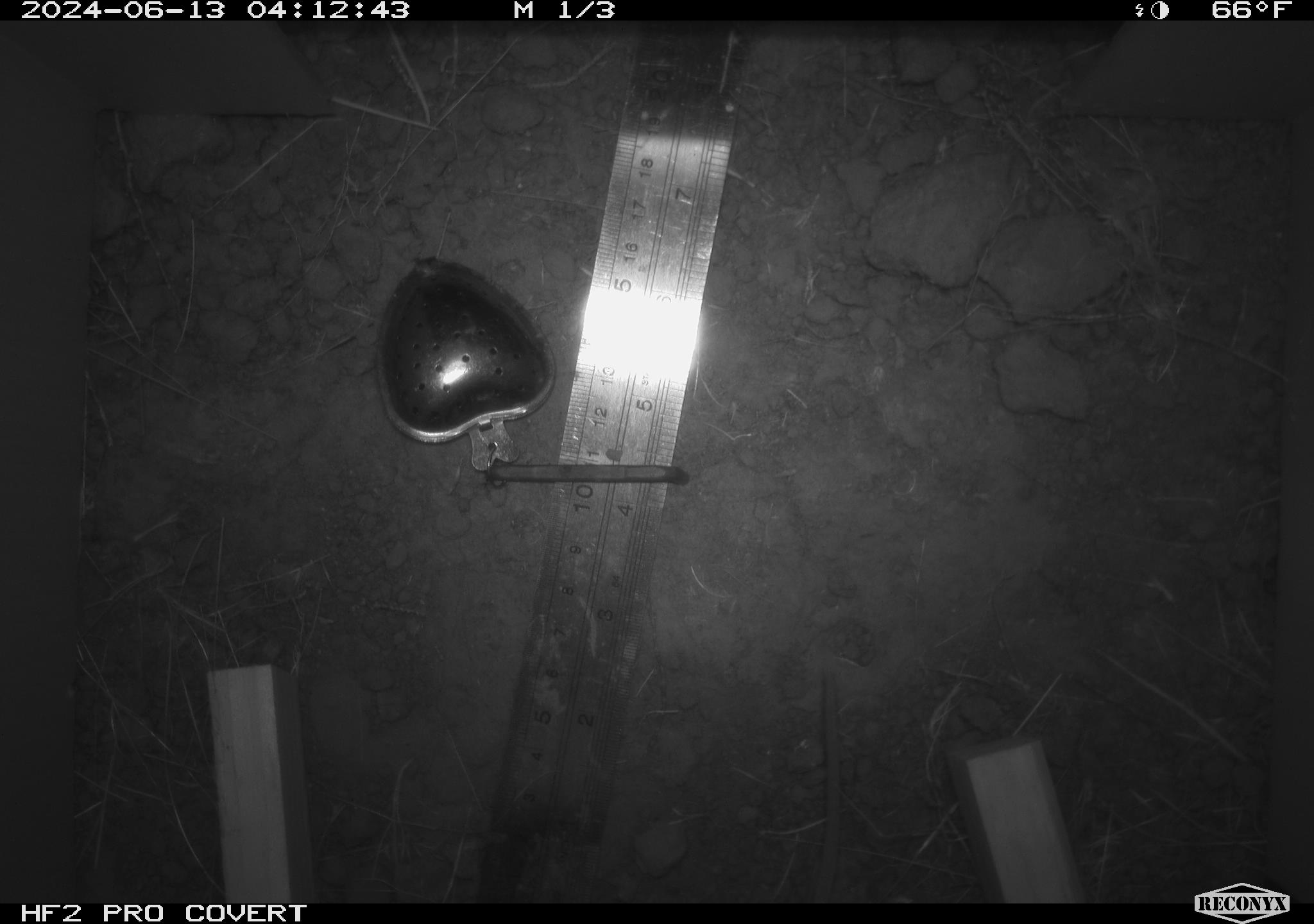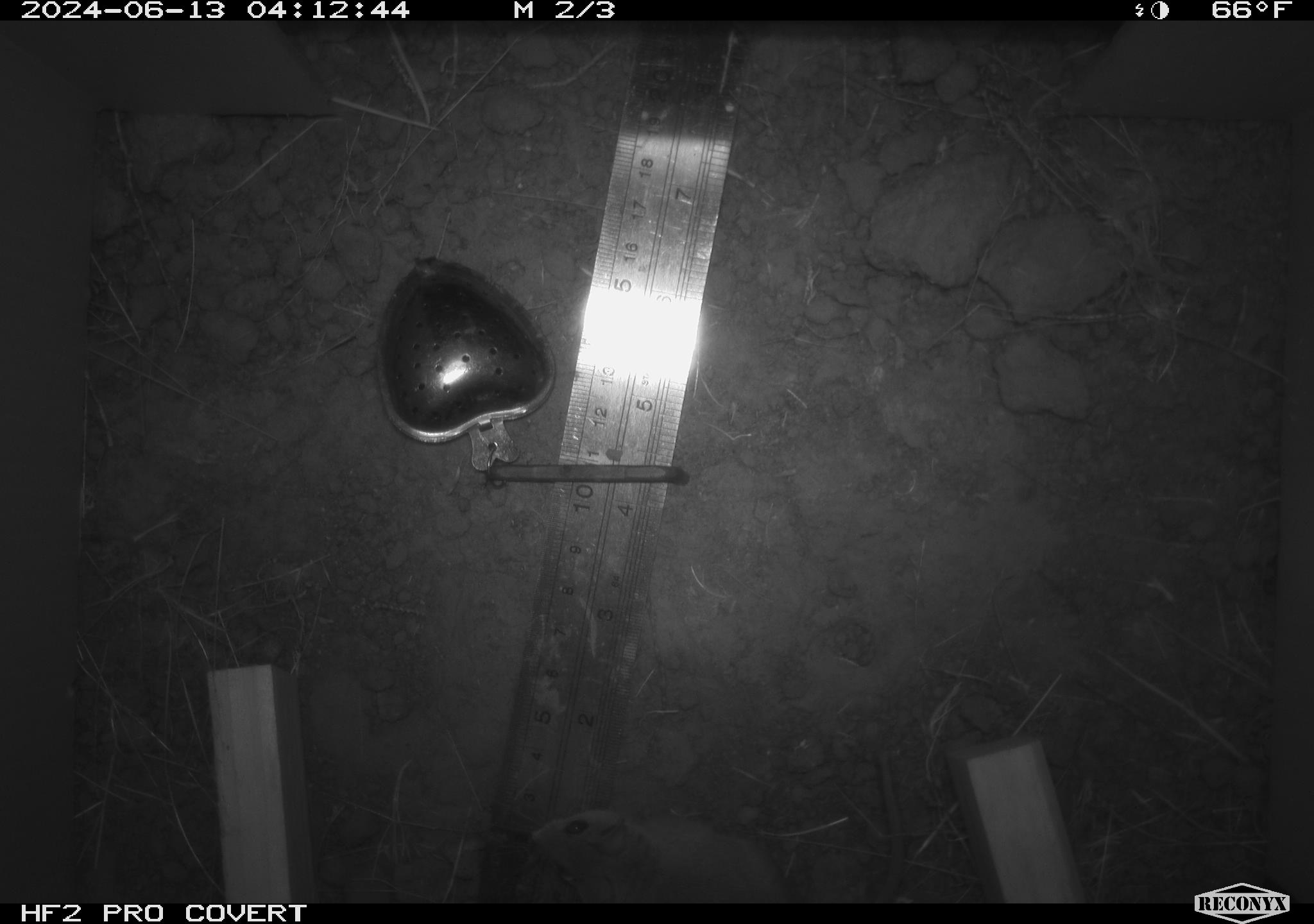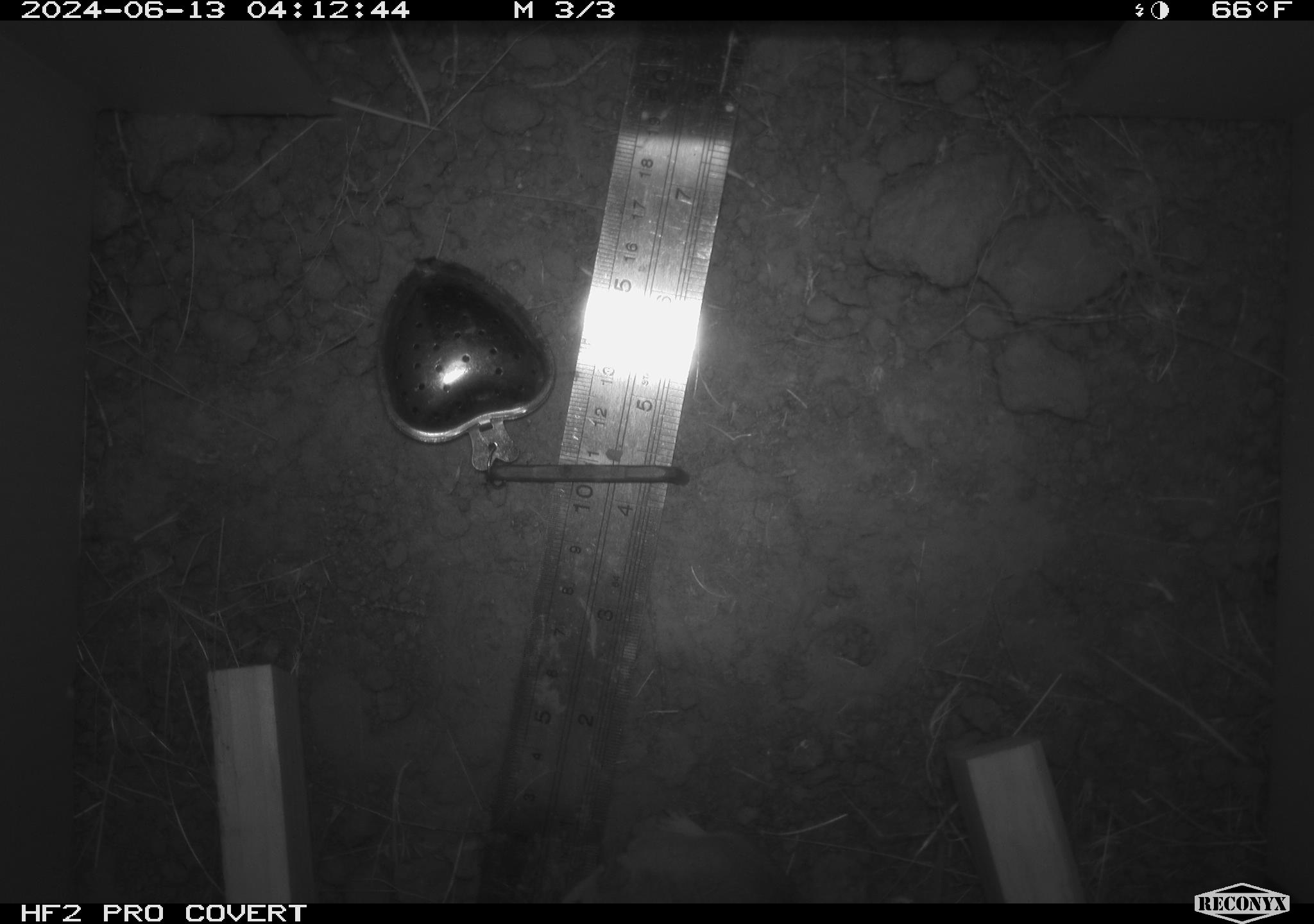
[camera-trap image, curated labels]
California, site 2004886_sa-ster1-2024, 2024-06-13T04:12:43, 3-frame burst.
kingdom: Animalia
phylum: Chordata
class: Mammalia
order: Rodentia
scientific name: Rodentia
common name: mouse species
Mouse species (Rodentia).